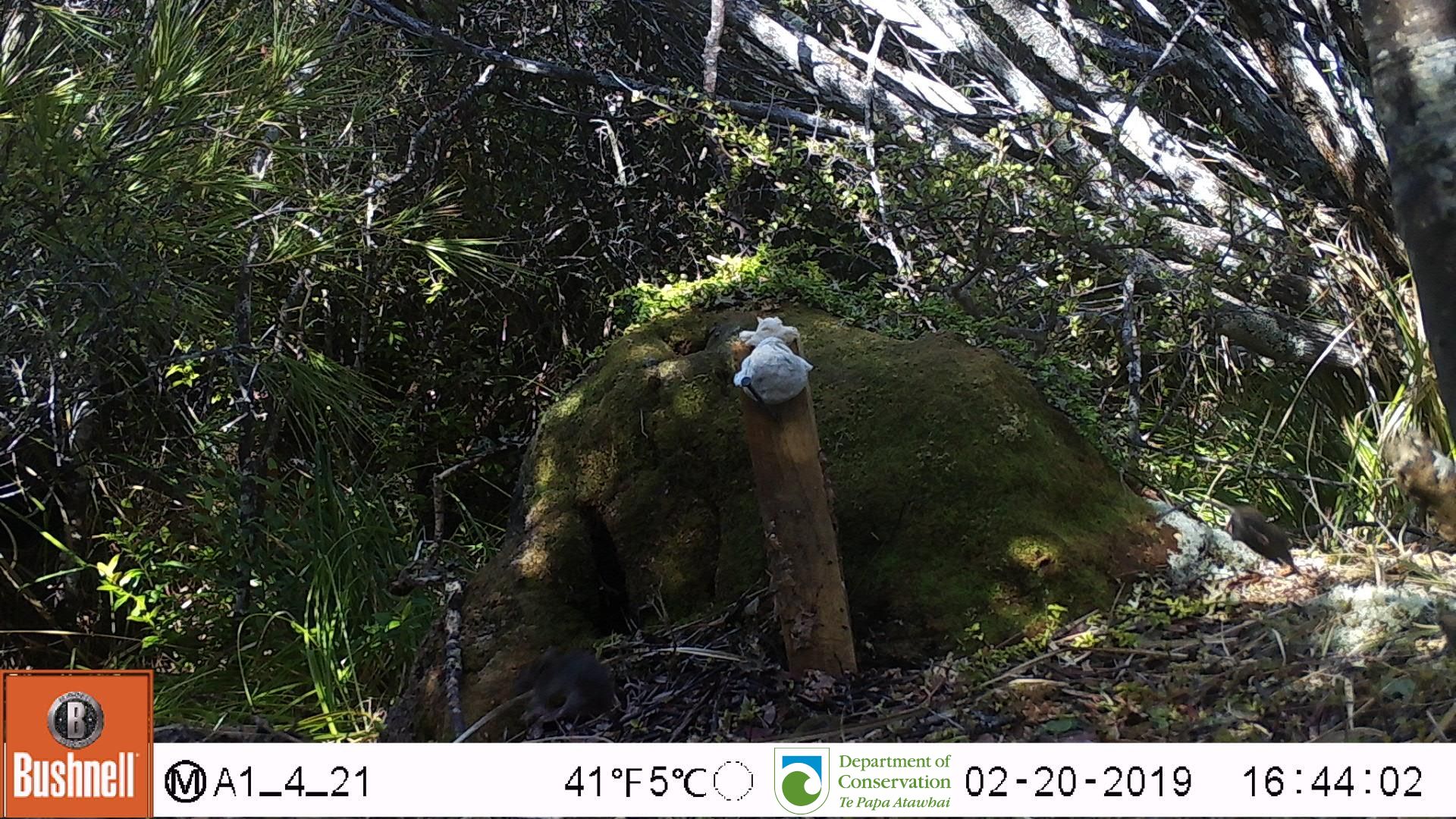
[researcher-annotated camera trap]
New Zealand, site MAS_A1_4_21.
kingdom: Animalia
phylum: Chordata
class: Mammalia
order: Rodentia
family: Muridae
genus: Mus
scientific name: Mus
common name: mouse